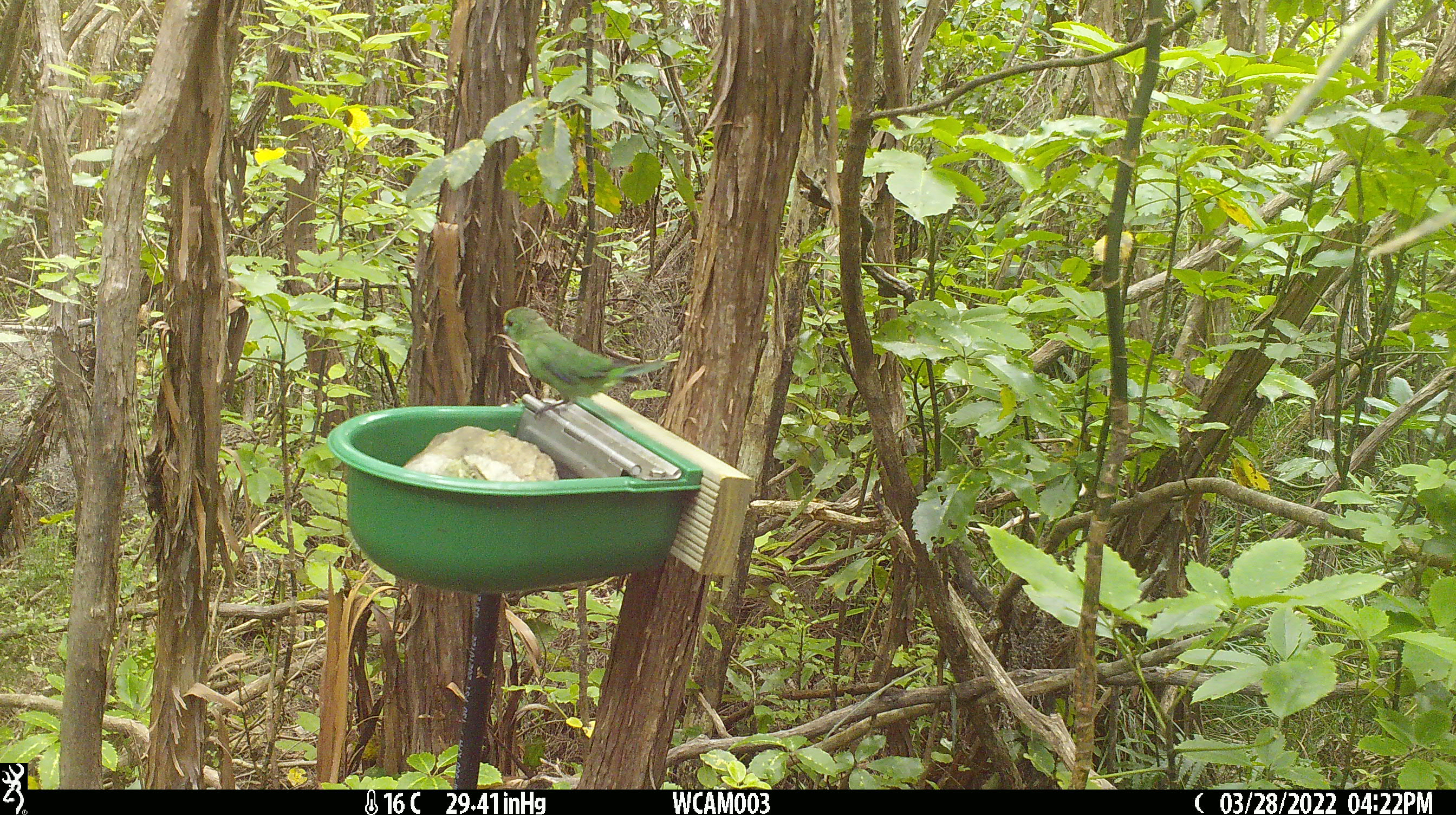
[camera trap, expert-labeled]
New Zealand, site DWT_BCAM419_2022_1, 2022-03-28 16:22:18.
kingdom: Animalia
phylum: Chordata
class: Aves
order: Psittaciformes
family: Psittaculidae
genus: Cyanoramphus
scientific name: Cyanoramphus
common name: parakeet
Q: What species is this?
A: Parakeet (Cyanoramphus).